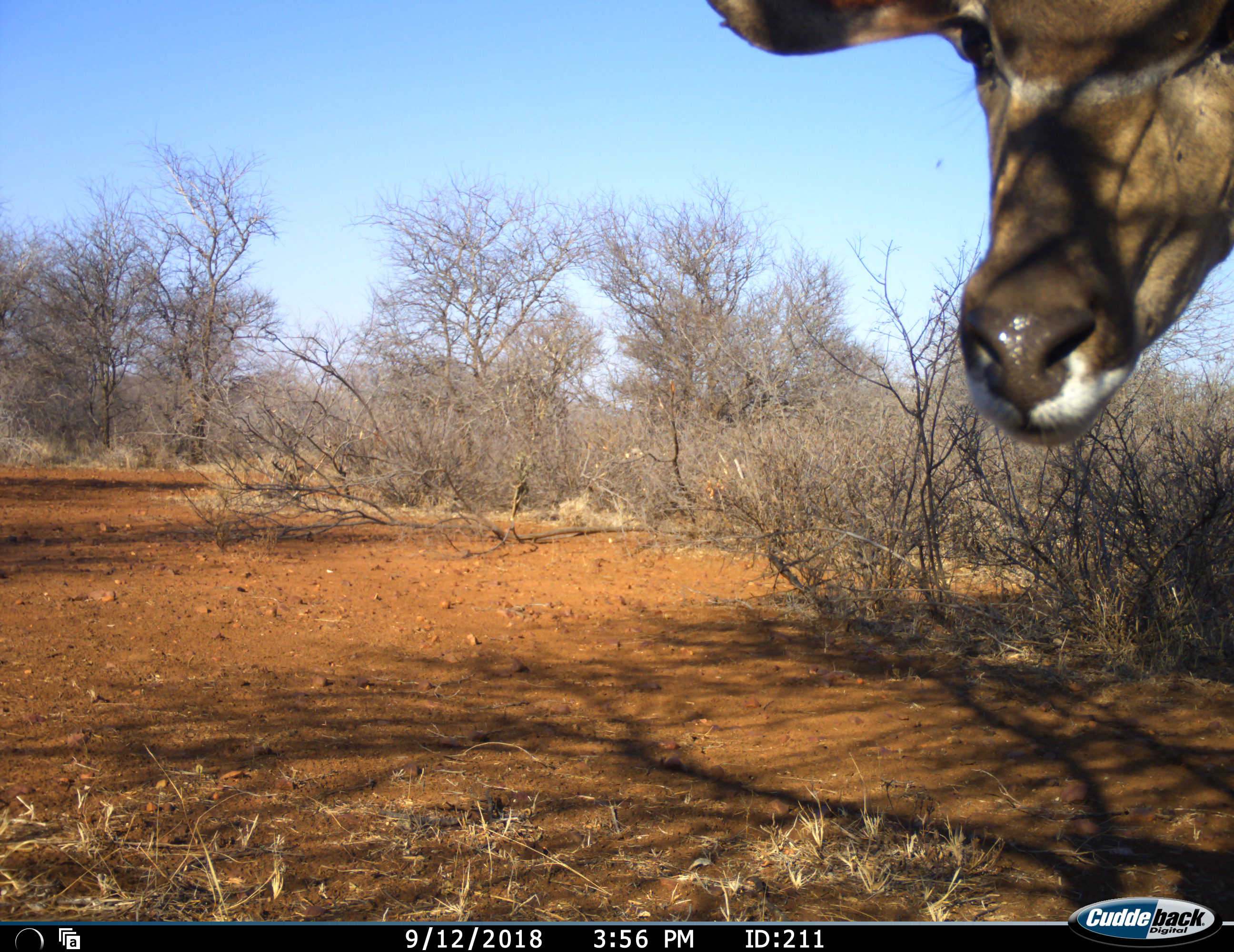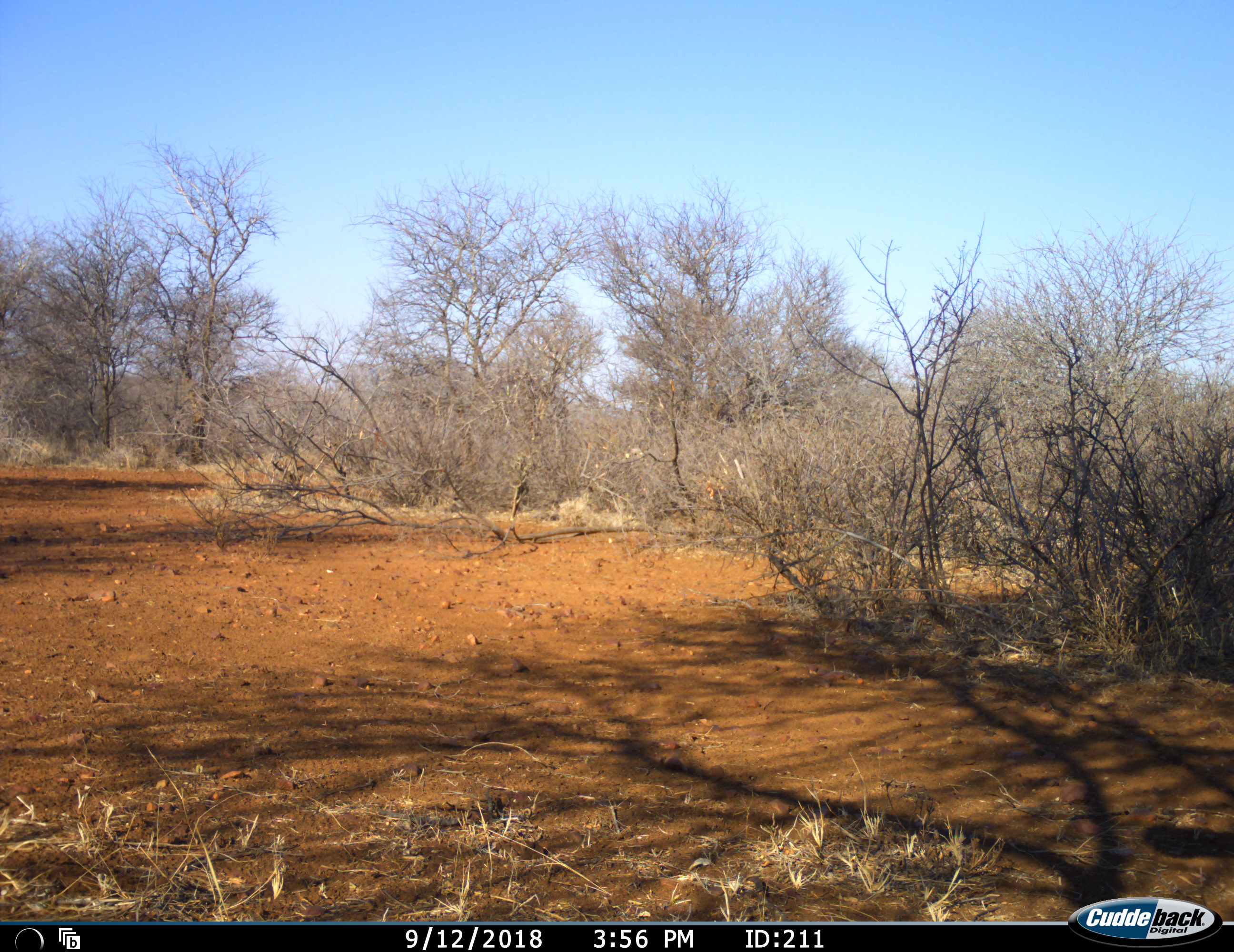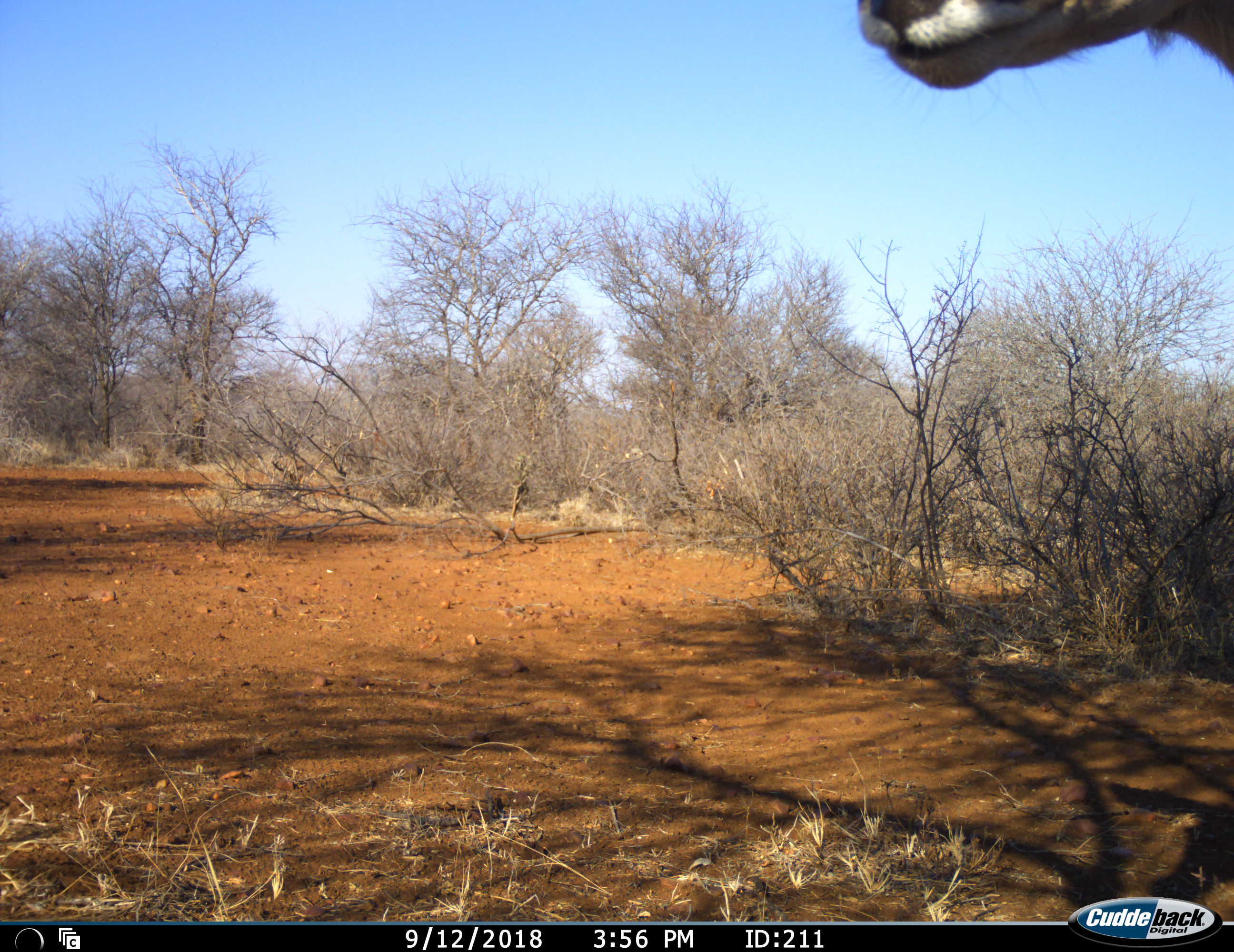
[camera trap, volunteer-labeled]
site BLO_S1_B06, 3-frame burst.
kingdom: Animalia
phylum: Chordata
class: Mammalia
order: Artiodactyla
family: Bovidae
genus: Tragelaphus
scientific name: Tragelaphus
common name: kudu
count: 1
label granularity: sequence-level